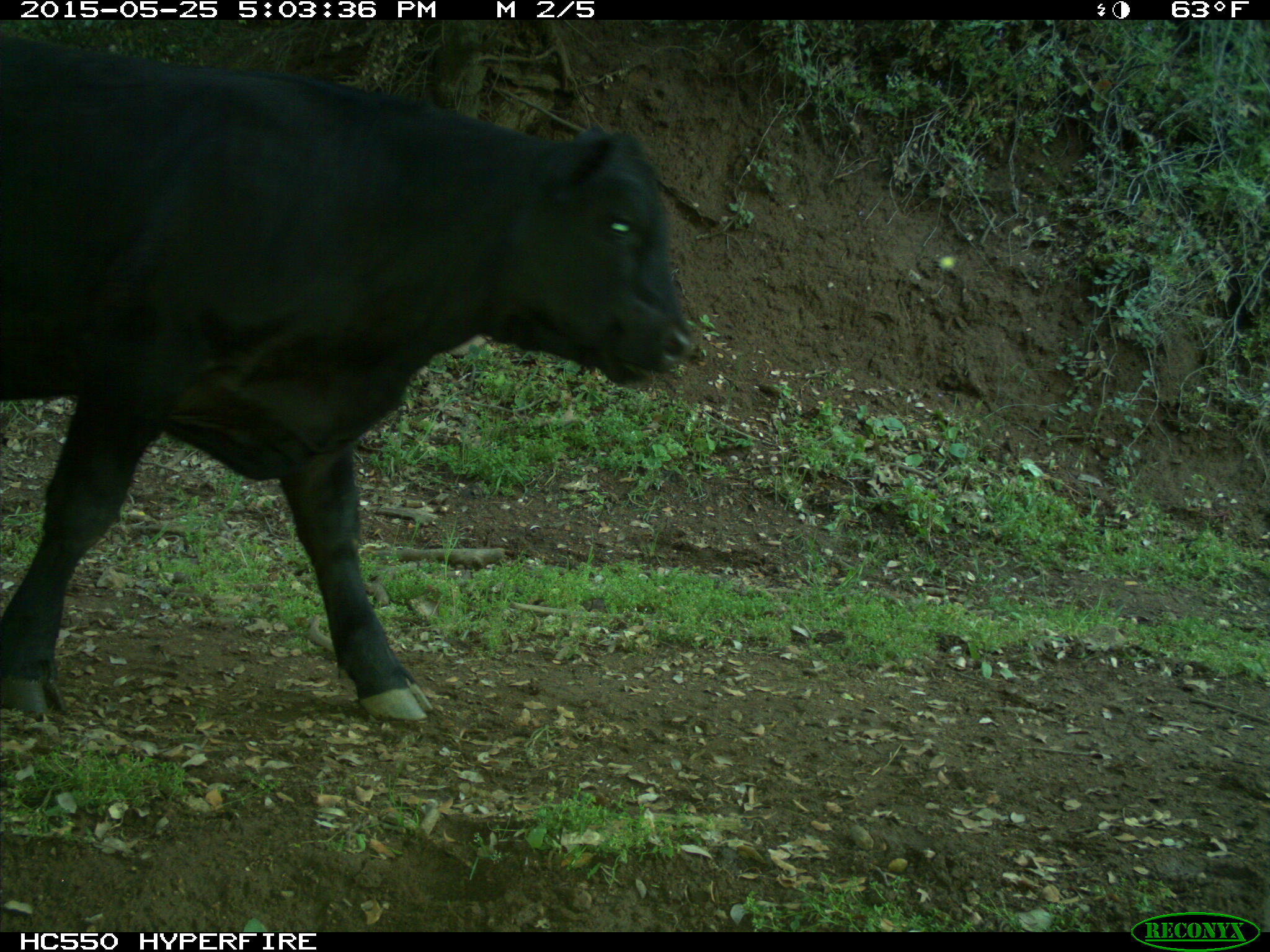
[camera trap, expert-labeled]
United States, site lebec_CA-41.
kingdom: Animalia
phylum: Chordata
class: Mammalia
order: Artiodactyla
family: Bovidae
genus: Bos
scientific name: Bos taurus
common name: domestic cow